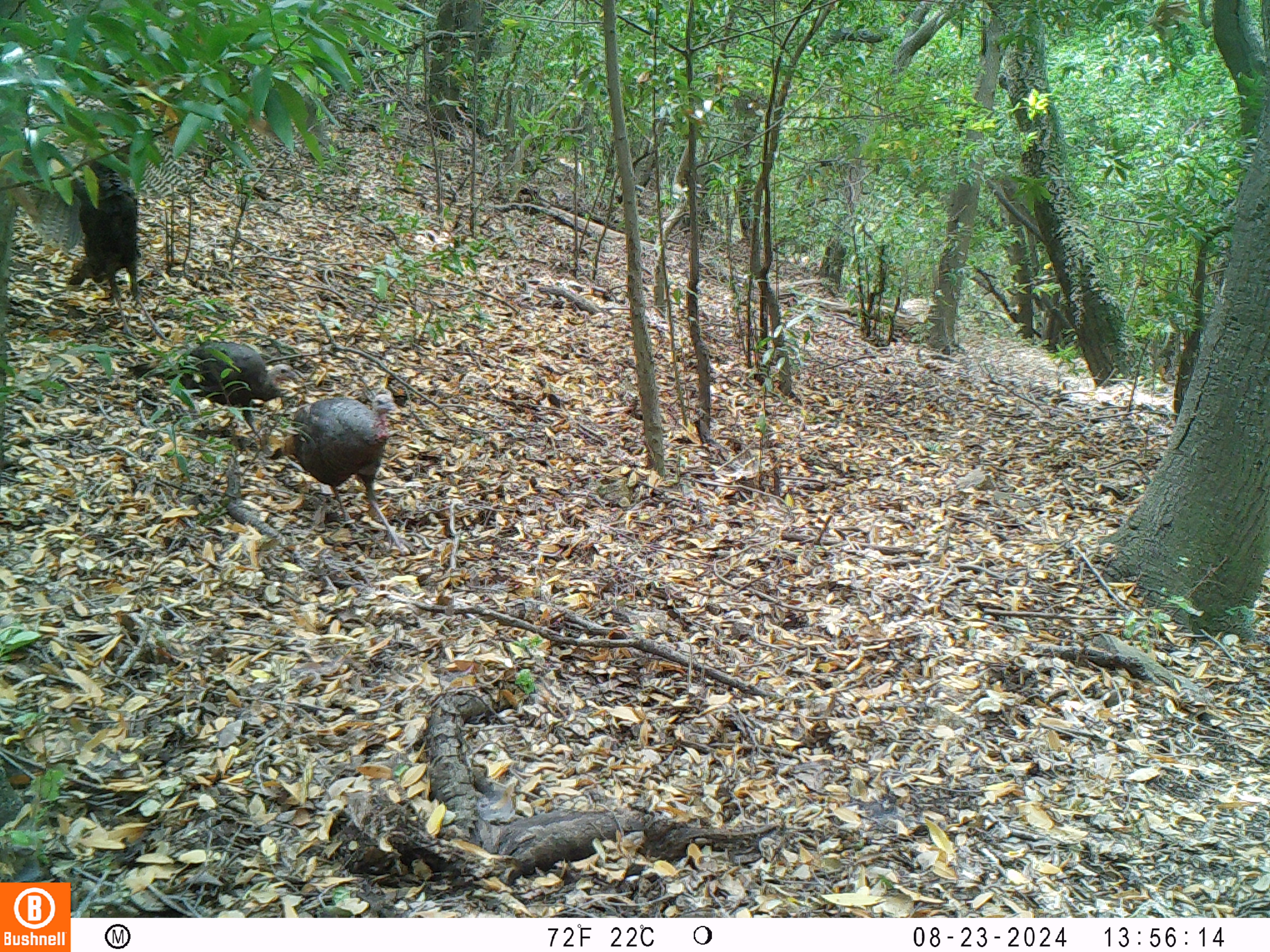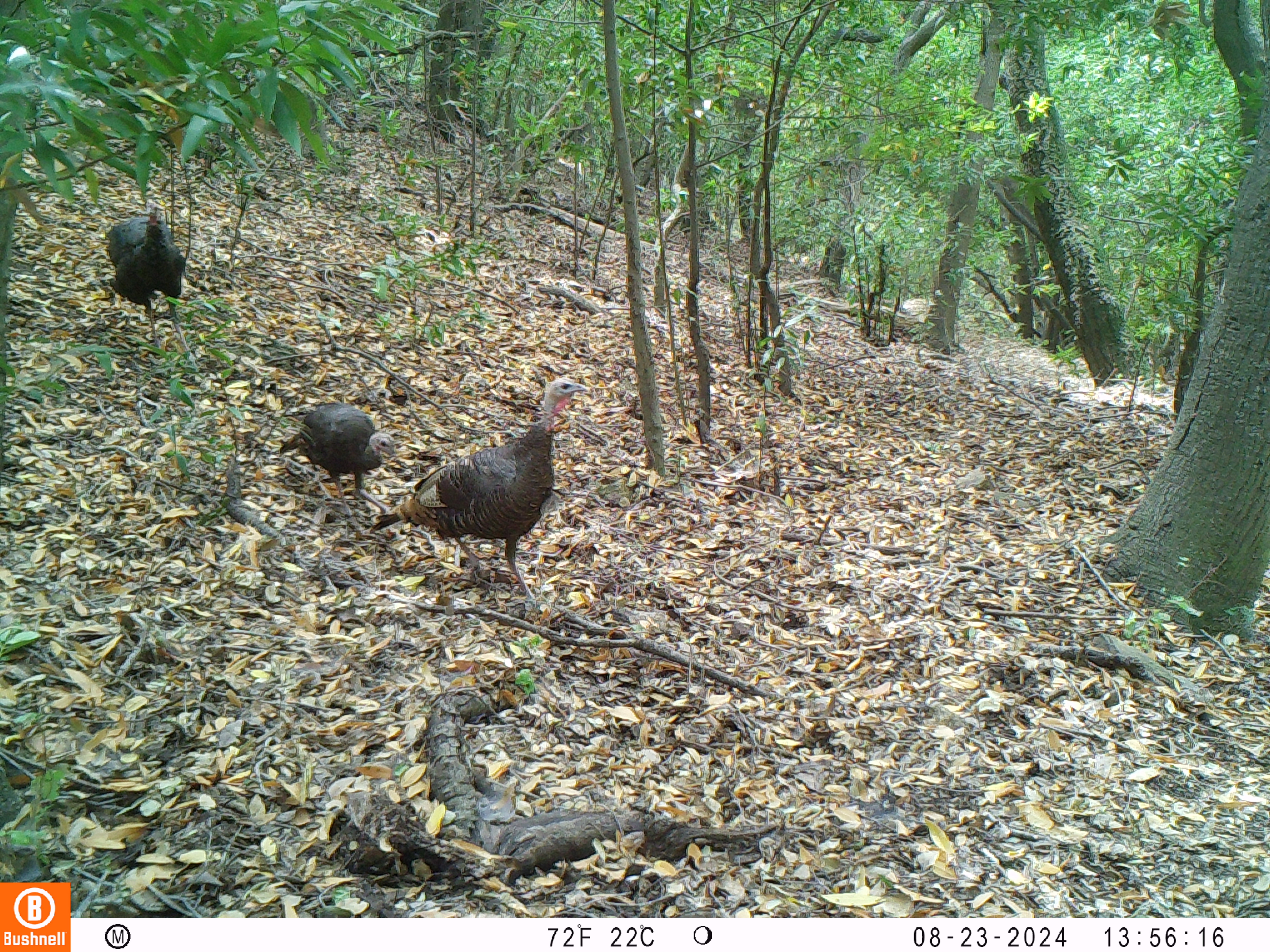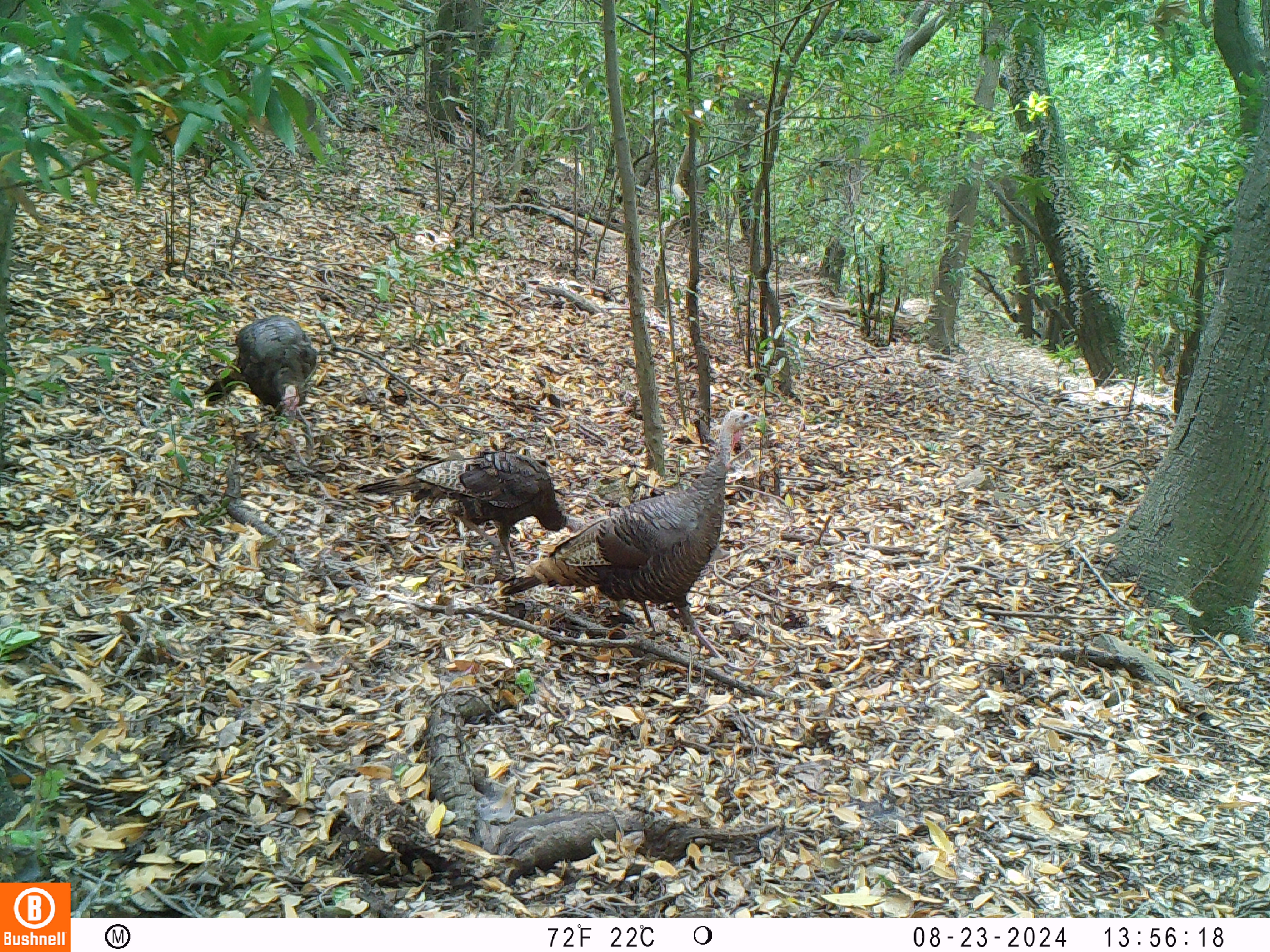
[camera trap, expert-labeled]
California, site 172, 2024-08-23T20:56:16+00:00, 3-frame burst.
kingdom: Animalia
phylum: Chordata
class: Aves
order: Galliformes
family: Phasianidae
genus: Meleagris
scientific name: Meleagris gallopavo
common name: turkey